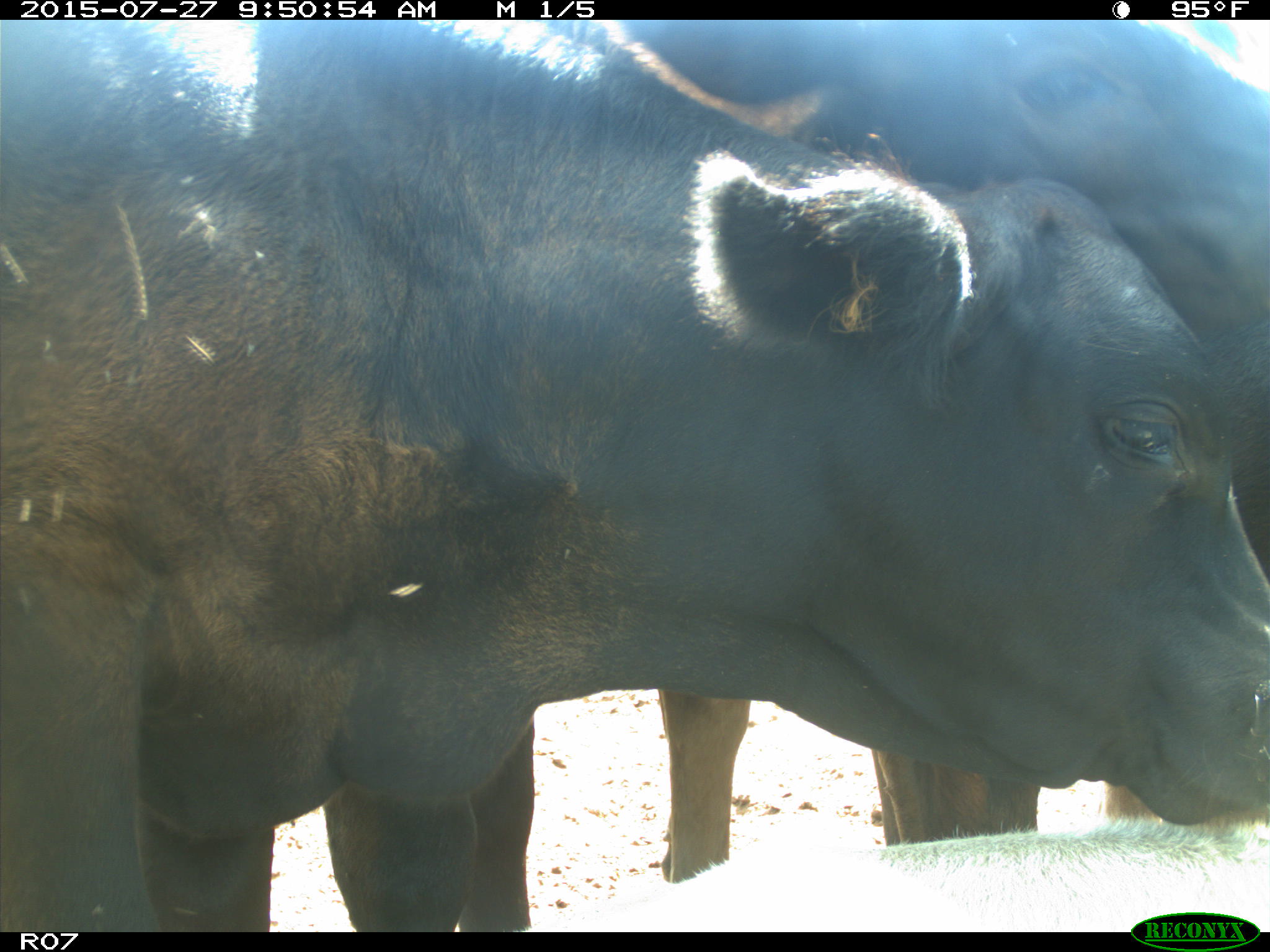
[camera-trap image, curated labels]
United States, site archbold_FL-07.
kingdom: Animalia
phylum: Chordata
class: Mammalia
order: Artiodactyla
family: Bovidae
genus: Bos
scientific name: Bos taurus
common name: domestic cow